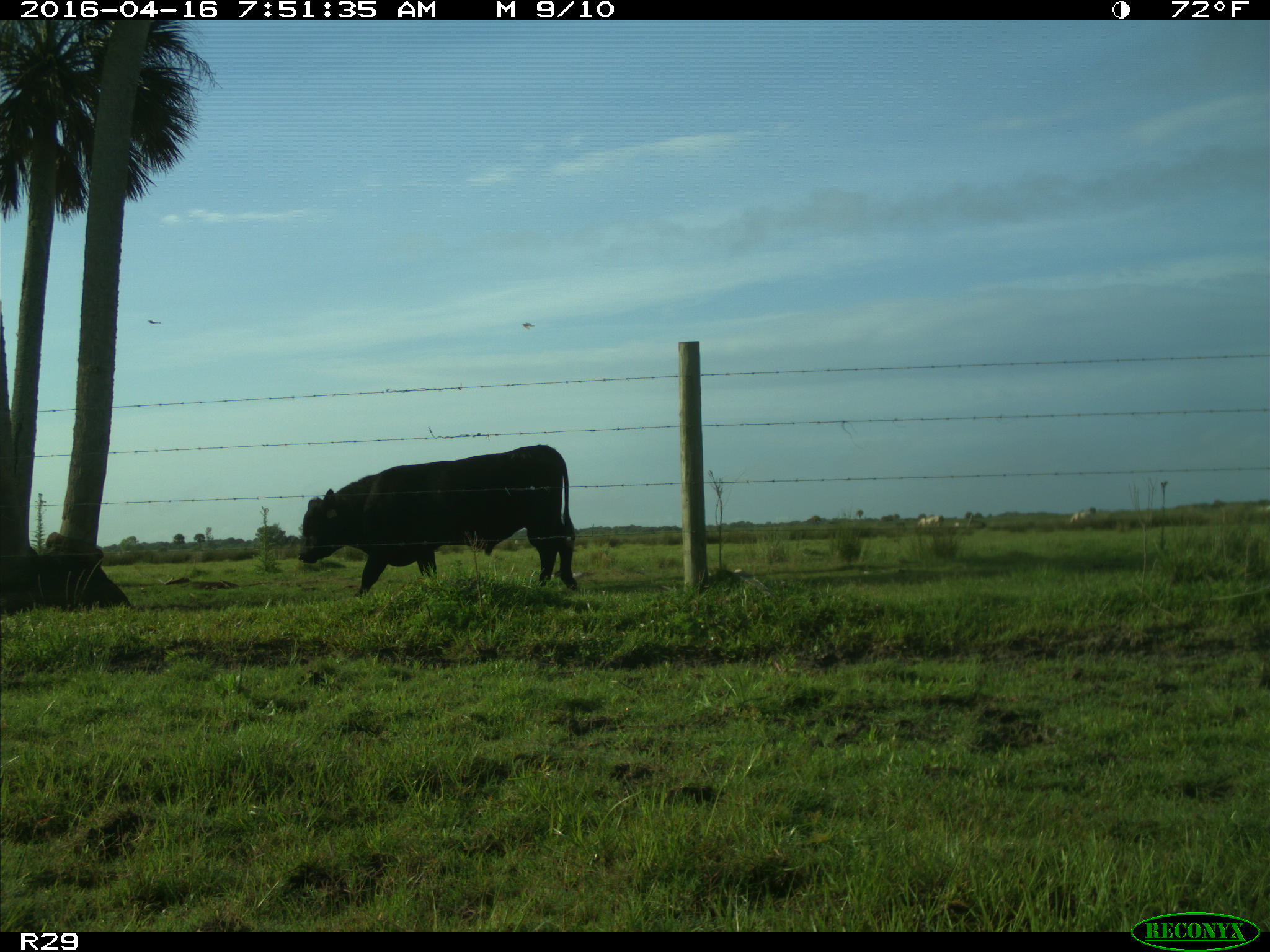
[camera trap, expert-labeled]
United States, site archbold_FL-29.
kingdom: Animalia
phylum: Chordata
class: Mammalia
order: Artiodactyla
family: Bovidae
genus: Bos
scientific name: Bos taurus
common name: domestic cow